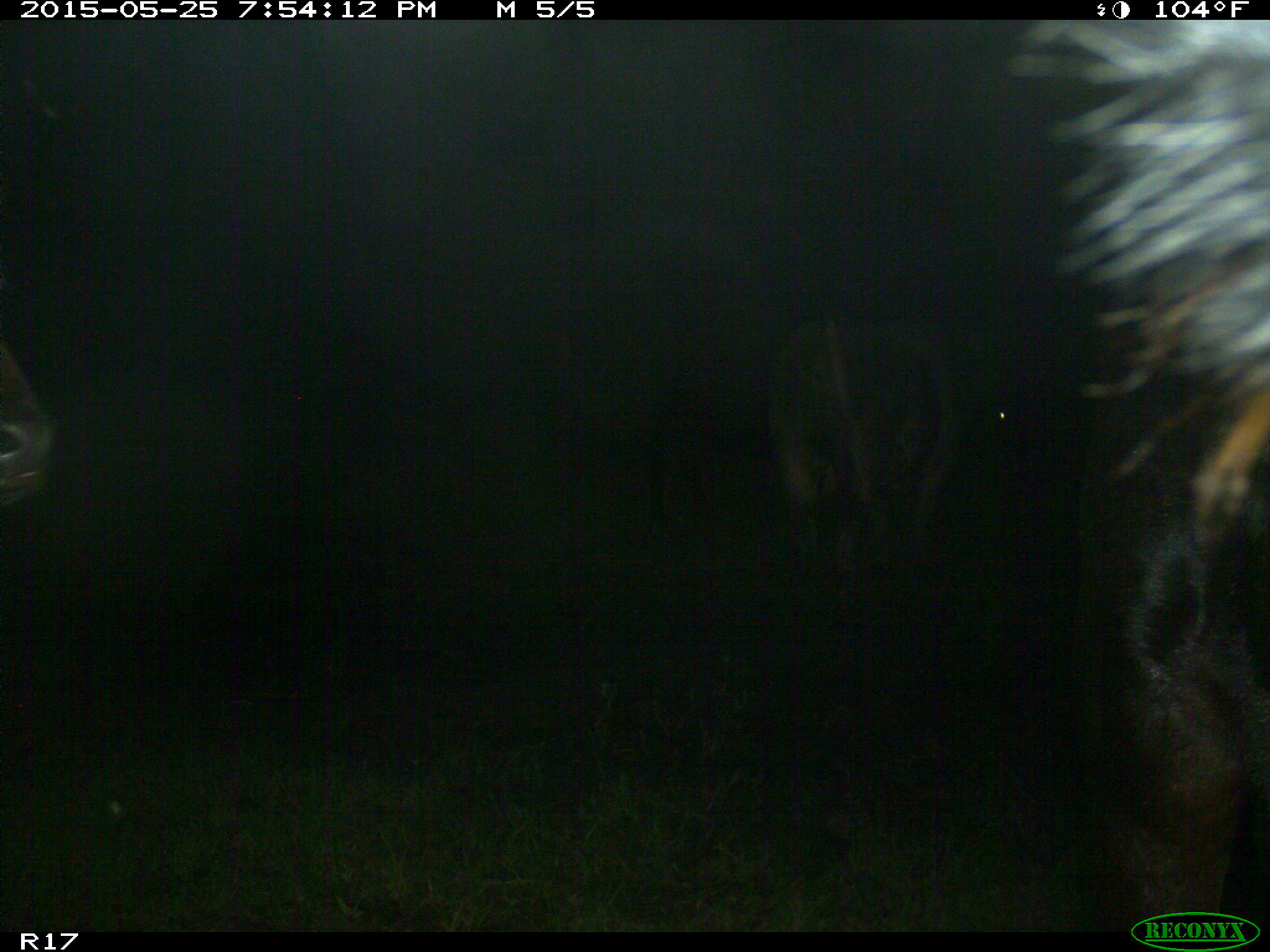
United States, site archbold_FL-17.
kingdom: Animalia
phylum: Chordata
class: Mammalia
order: Artiodactyla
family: Bovidae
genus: Bos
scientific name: Bos taurus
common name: domestic cow